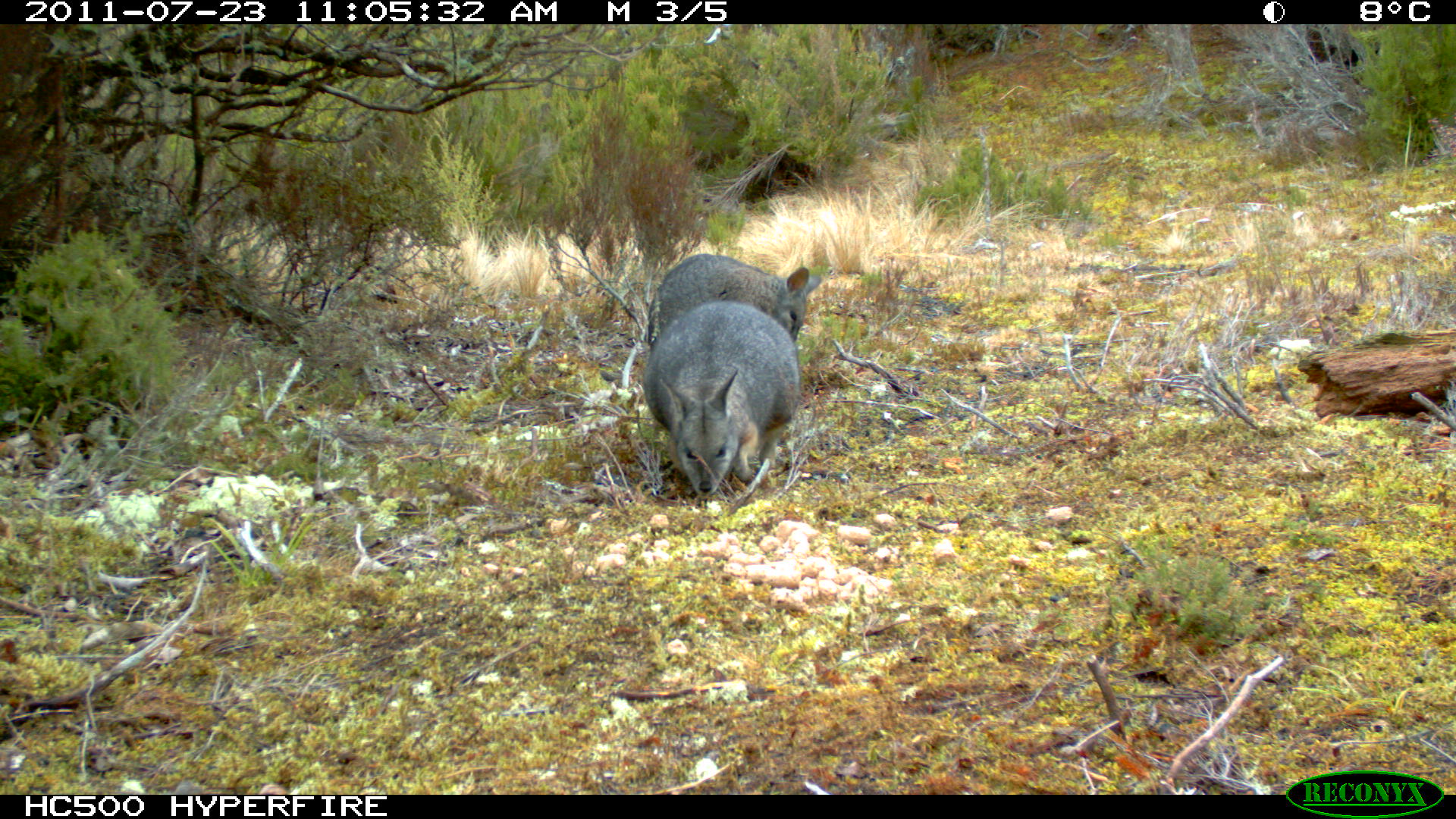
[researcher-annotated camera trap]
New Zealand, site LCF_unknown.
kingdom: Animalia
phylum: Chordata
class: Mammalia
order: Diprotodontia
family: Macropodidae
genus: Notamacropus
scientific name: Notamacropus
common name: wallaby